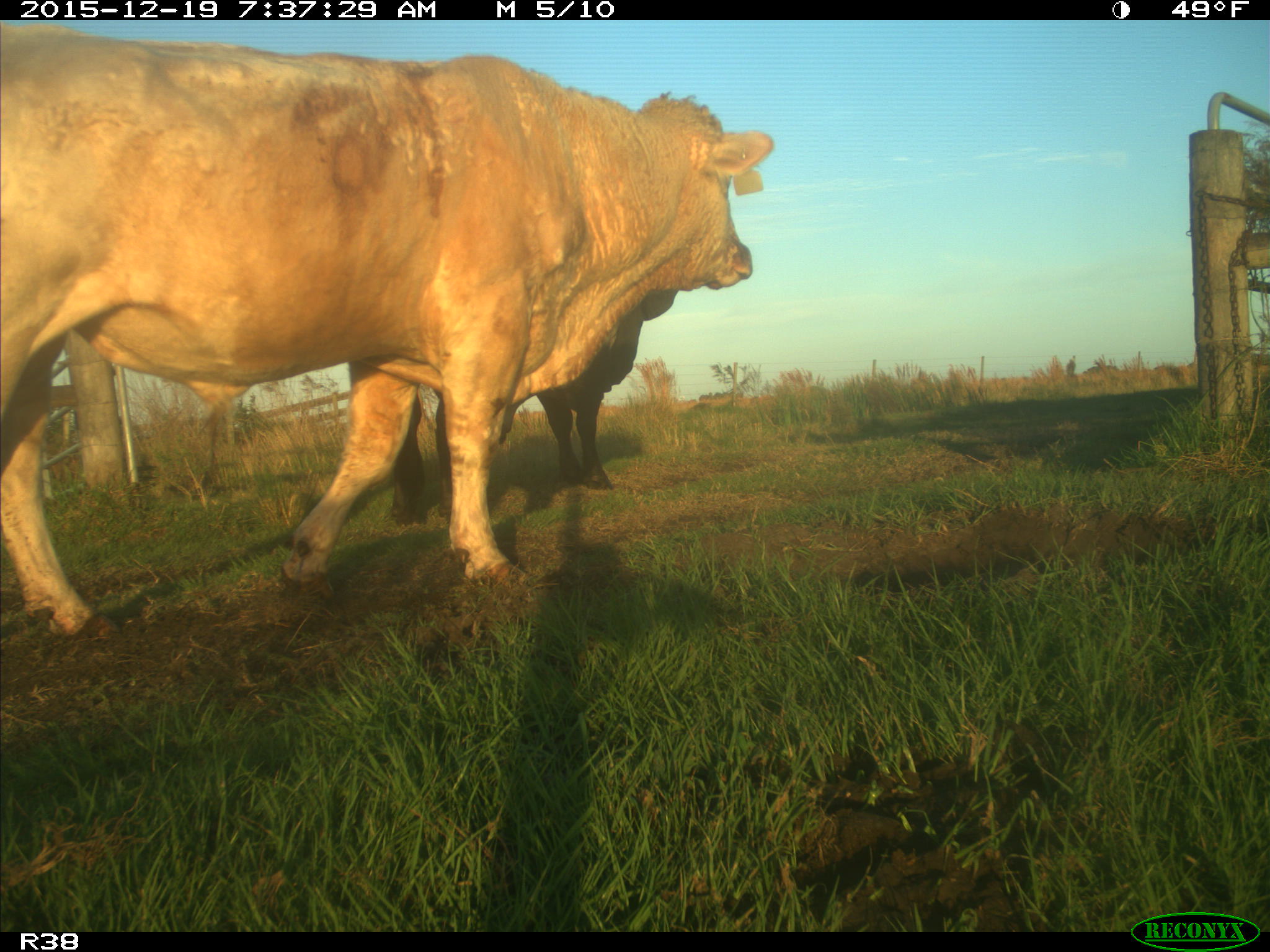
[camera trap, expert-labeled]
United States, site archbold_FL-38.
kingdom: Animalia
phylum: Chordata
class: Mammalia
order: Artiodactyla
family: Bovidae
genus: Bos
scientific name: Bos taurus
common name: domestic cow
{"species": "Bos taurus (domestic cow)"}